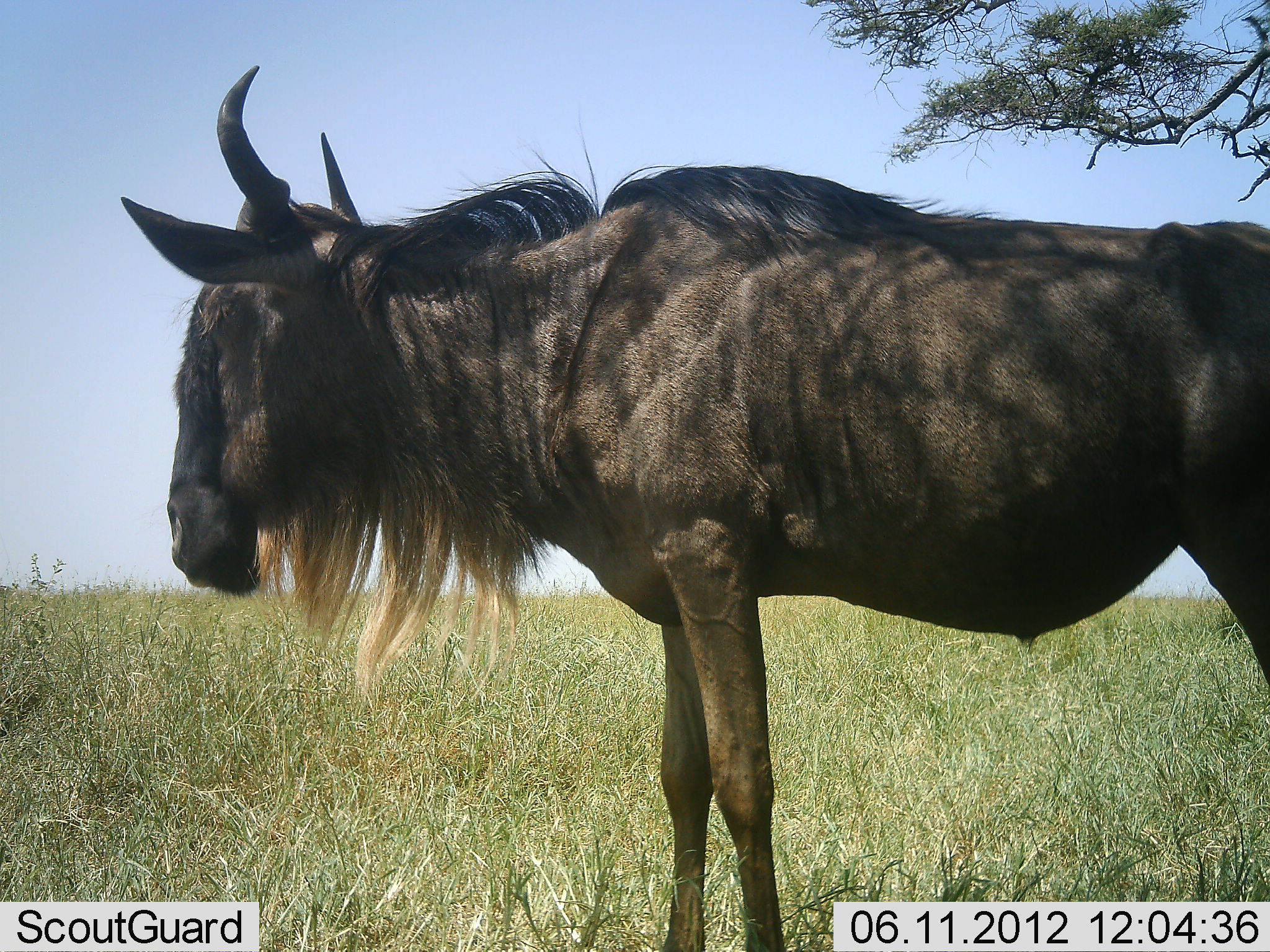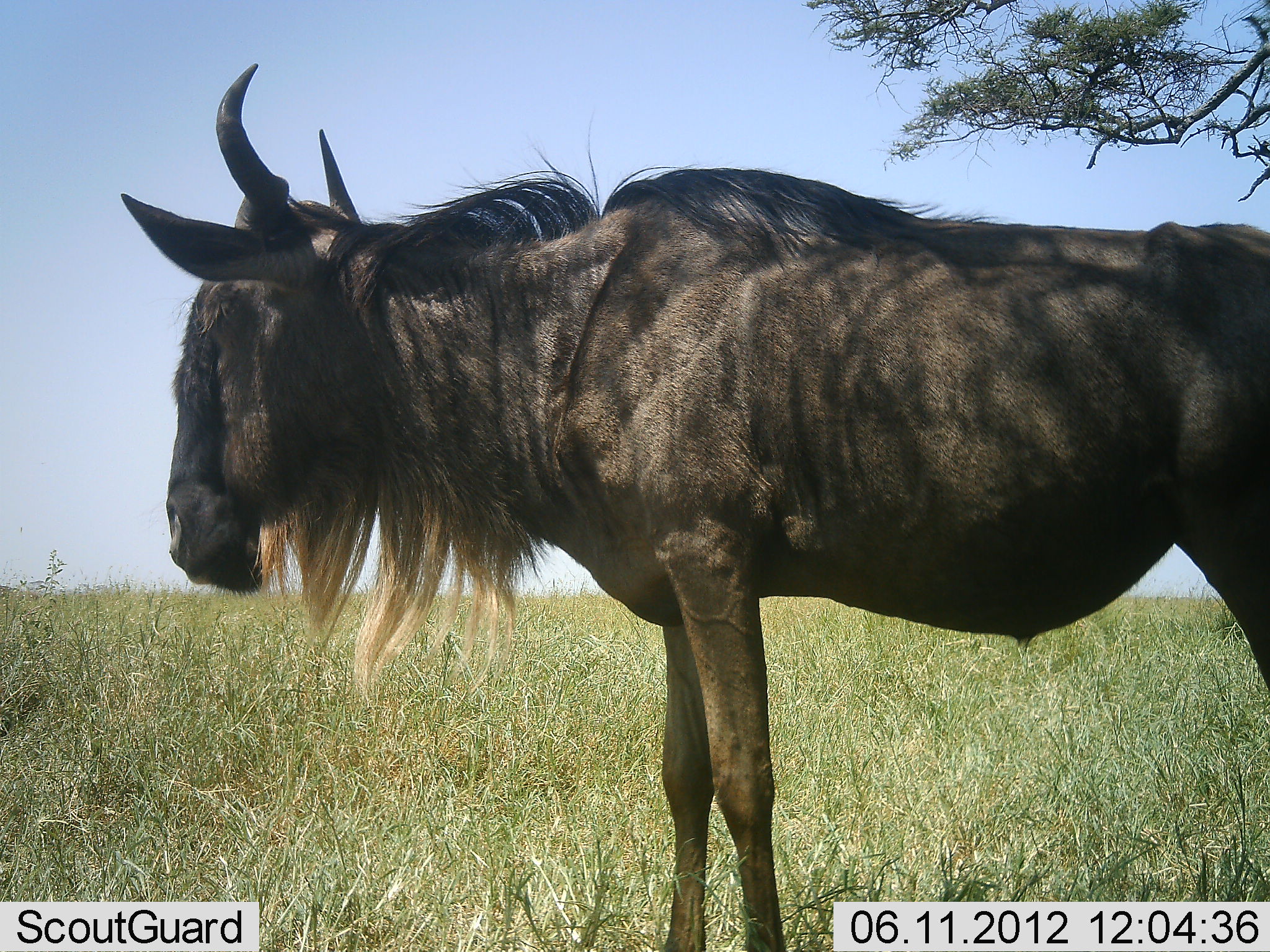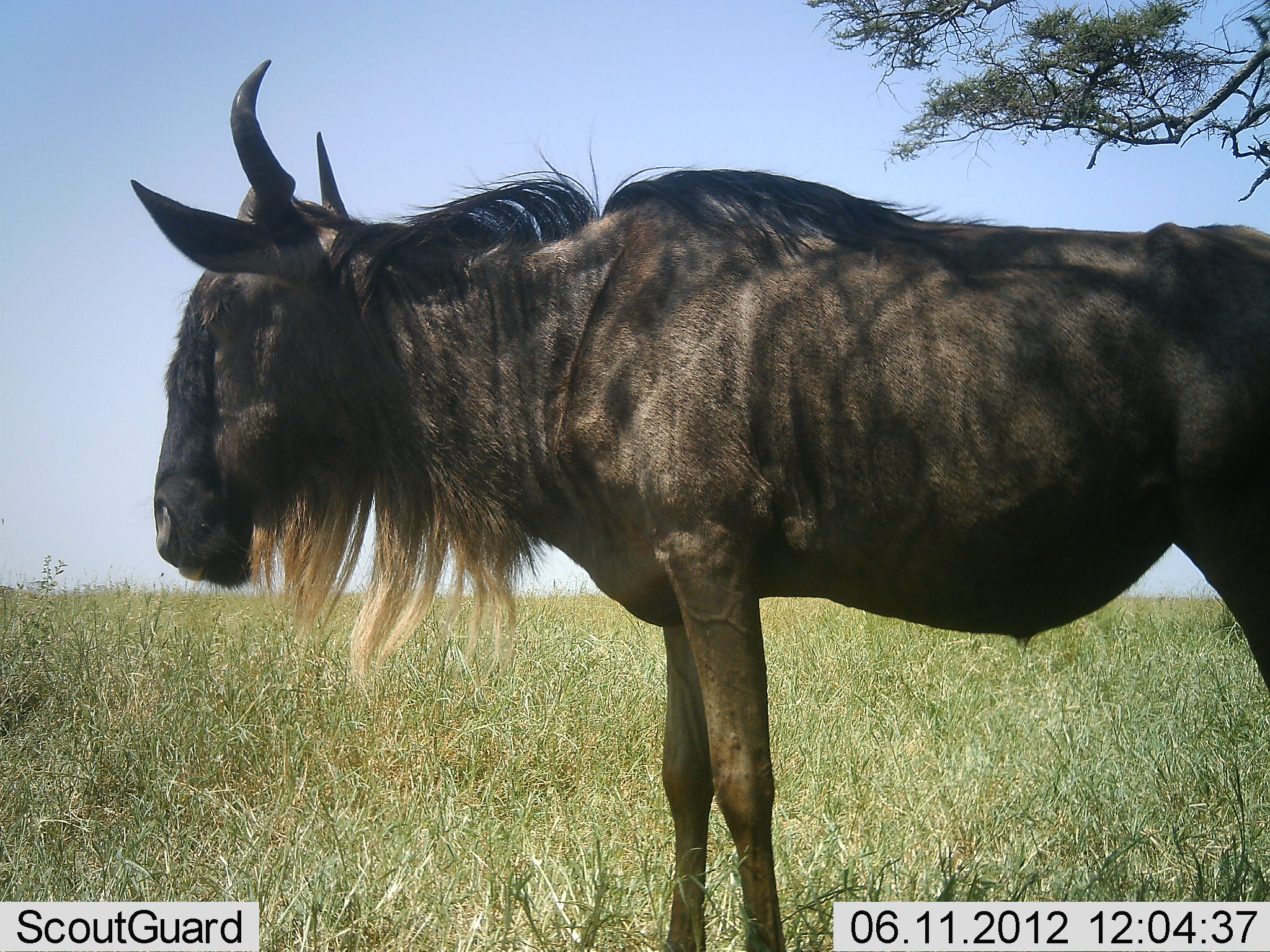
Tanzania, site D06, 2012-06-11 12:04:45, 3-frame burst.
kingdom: Animalia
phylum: Chordata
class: Mammalia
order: Artiodactyla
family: Bovidae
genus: Connochaetes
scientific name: Connochaetes taurinus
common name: blue wildebeest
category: wildebeest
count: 1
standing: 90%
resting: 10%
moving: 0%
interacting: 0%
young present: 0%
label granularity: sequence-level